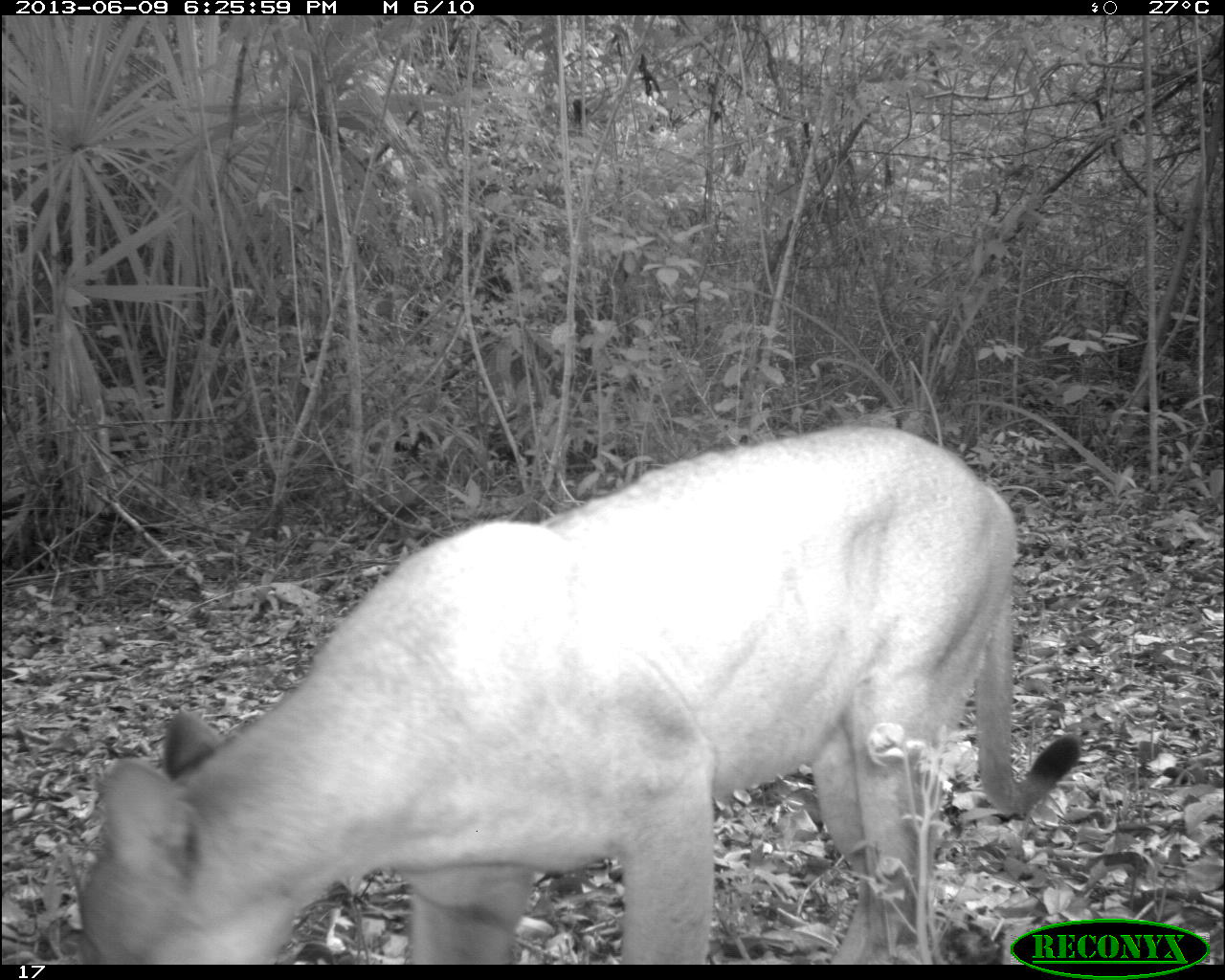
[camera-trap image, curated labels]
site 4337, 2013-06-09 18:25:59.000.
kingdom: Animalia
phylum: Chordata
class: Mammalia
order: Carnivora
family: Felidae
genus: Puma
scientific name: Puma concolor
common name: mountain lion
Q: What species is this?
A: Puma concolor (mountain lion).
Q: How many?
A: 1.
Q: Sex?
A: Male.